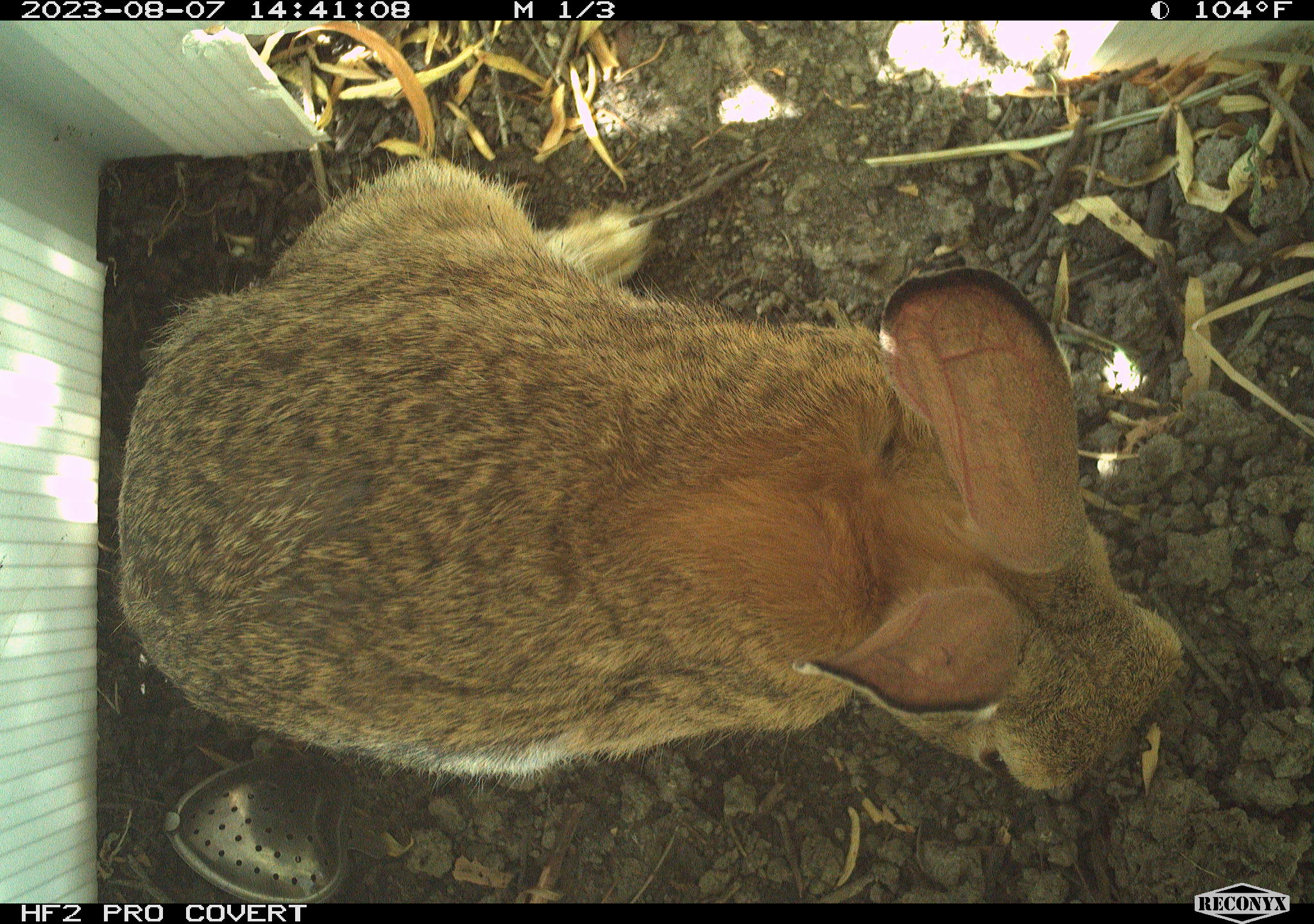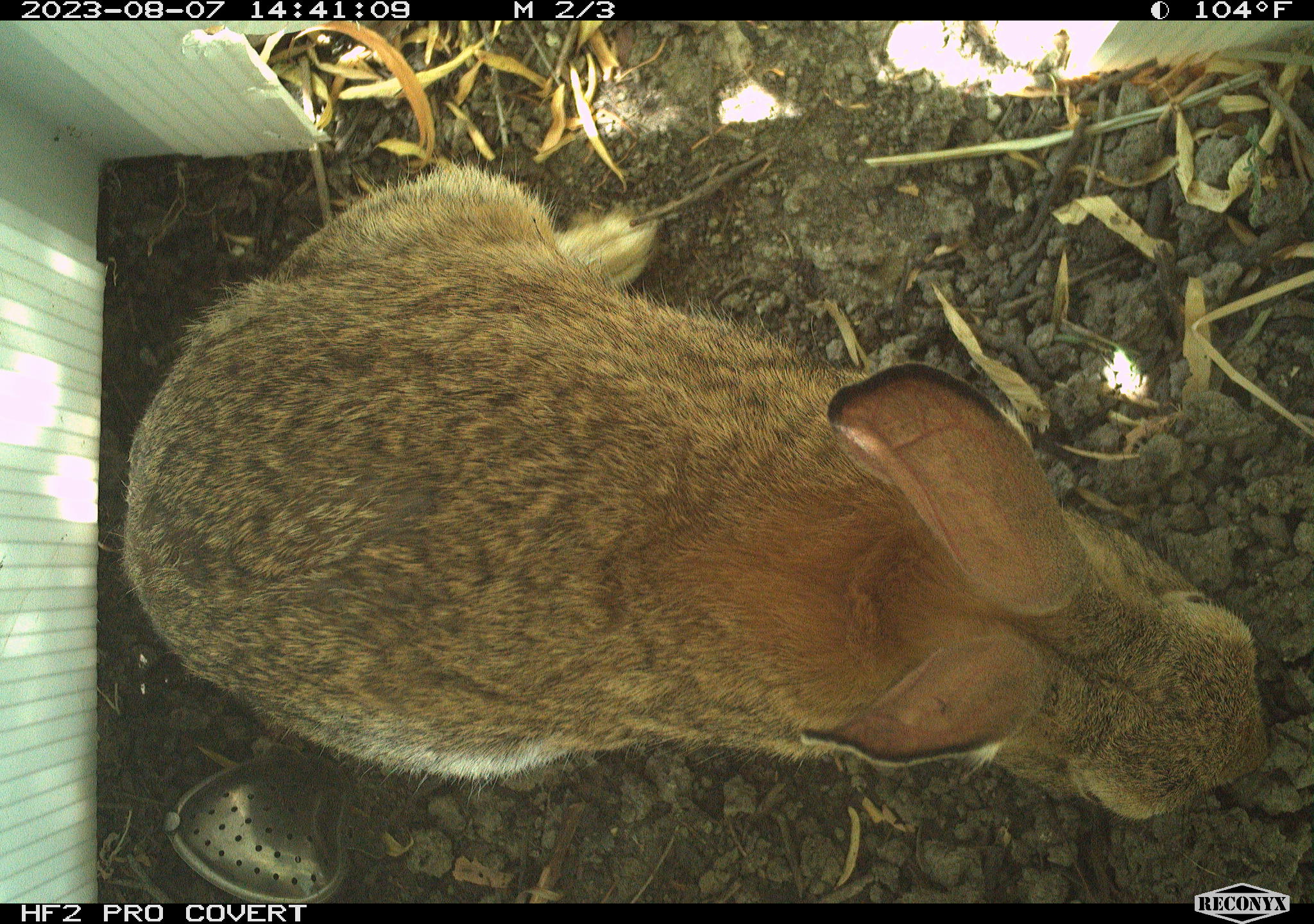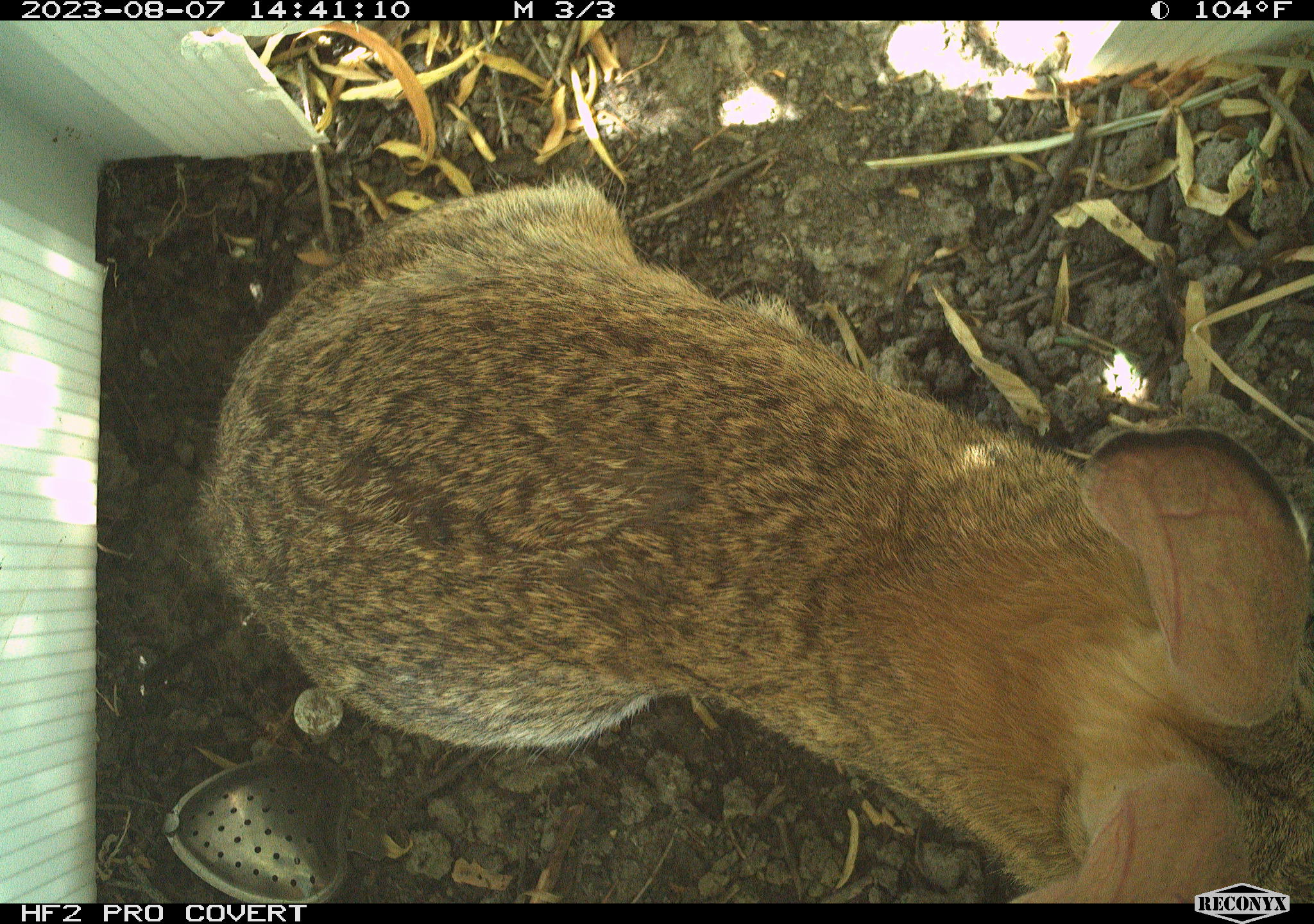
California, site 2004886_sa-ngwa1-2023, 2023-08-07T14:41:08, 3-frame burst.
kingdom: Animalia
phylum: Chordata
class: Mammalia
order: Lagomorpha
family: Leporidae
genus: Sylvilagus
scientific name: Sylvilagus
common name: cottontail rabbits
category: sylvilagus species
Sylvilagus species (cottontail rabbits) (Sylvilagus).